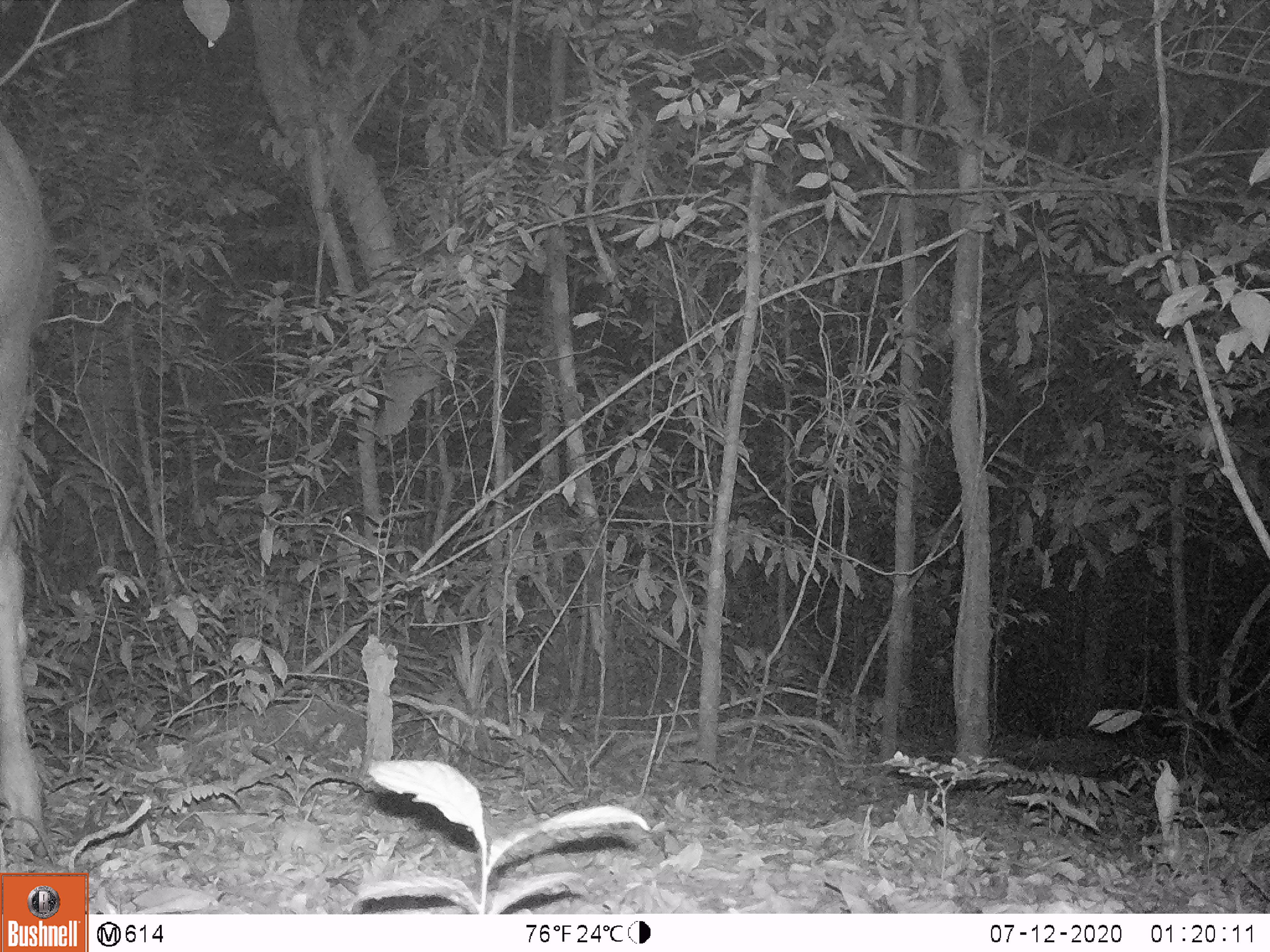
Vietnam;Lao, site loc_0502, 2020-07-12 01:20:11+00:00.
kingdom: Animalia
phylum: Chordata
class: Mammalia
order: Artiodactyla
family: Cervidae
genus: Rusa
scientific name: Rusa unicolor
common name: sambar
Sambar (Rusa unicolor). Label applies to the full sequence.